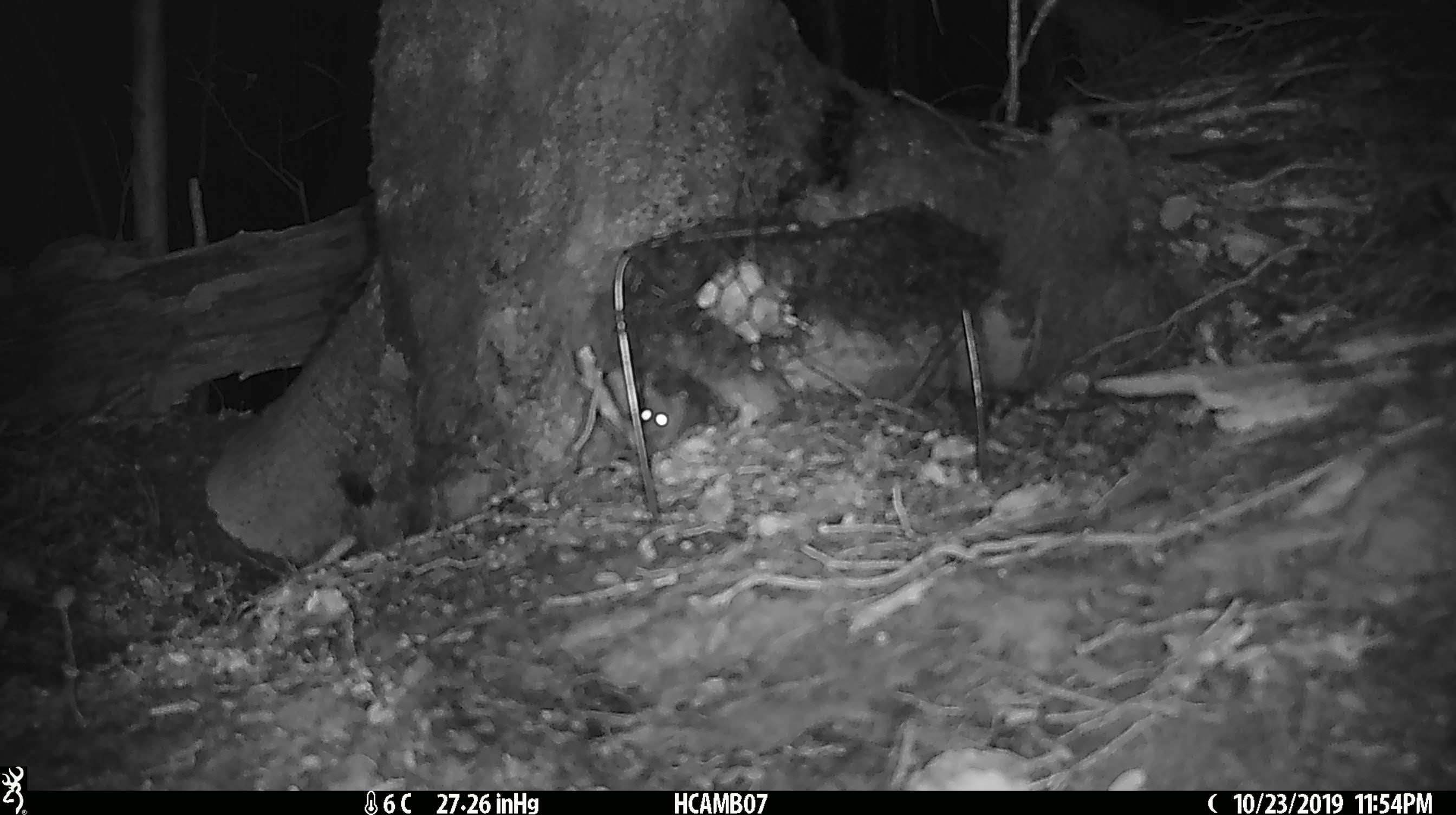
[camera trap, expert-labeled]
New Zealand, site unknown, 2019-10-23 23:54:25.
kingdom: Animalia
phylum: Chordata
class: Mammalia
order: Rodentia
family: Muridae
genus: Mus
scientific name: Mus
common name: mouse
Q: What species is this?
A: Mouse (Mus).